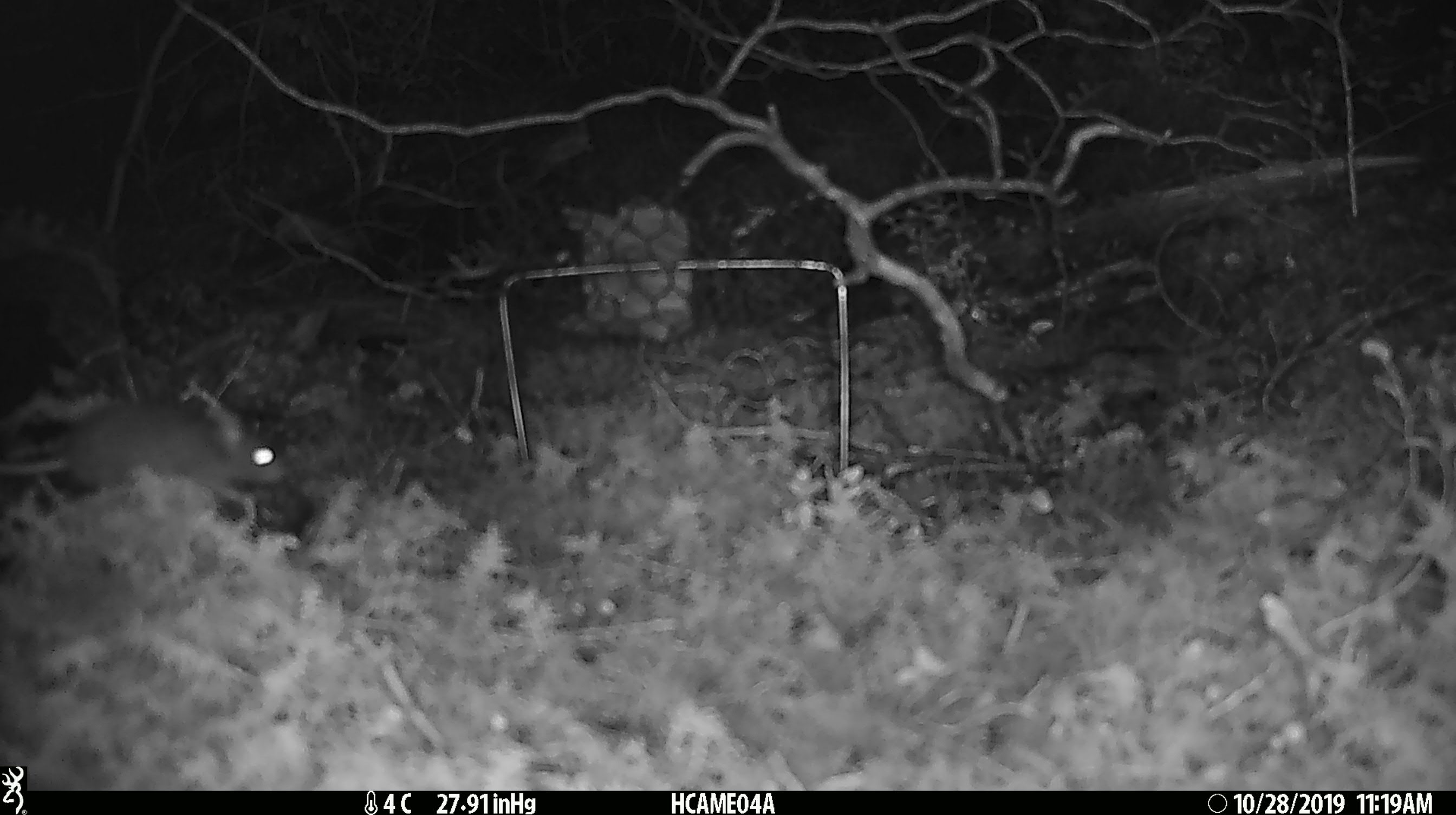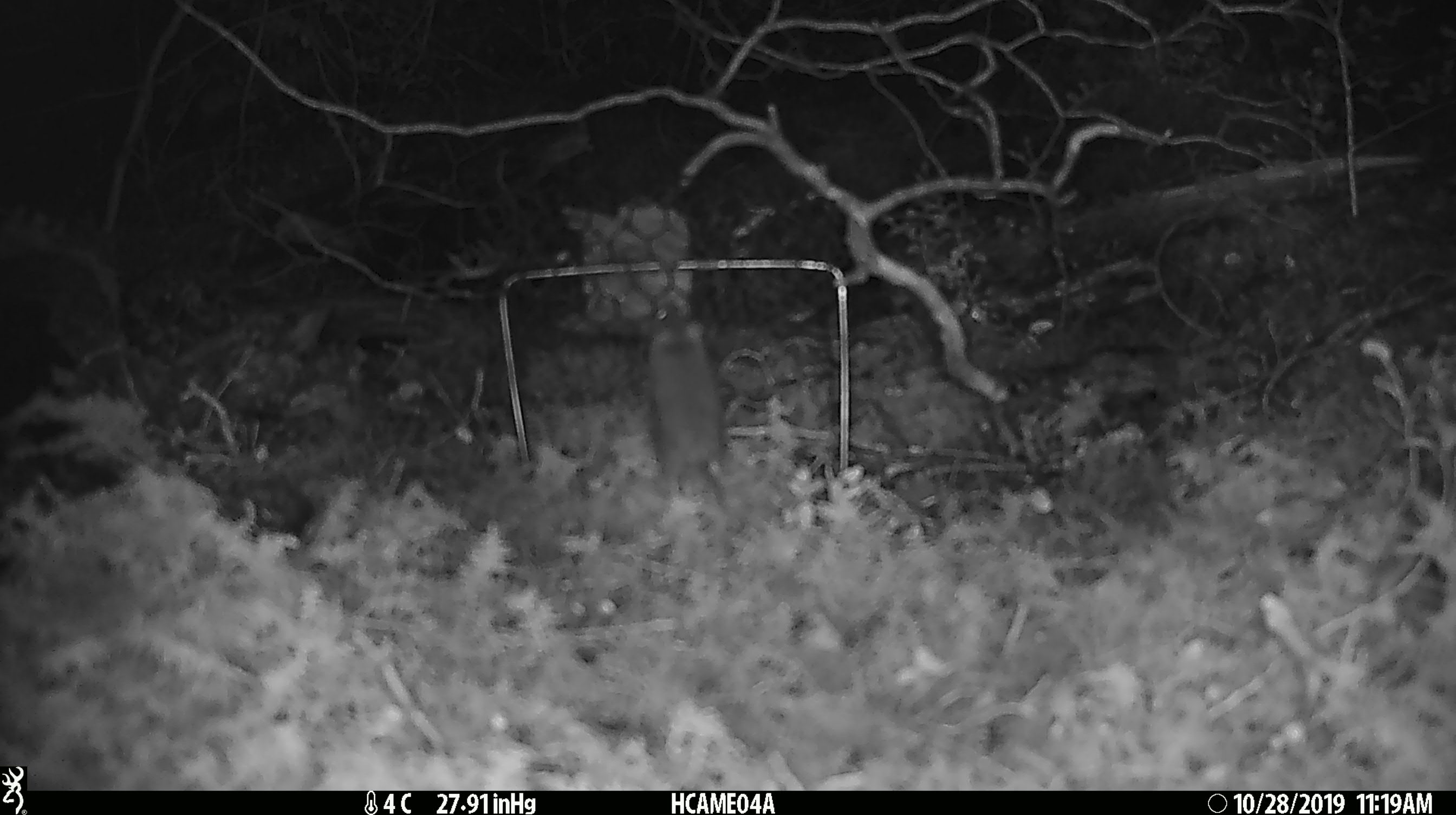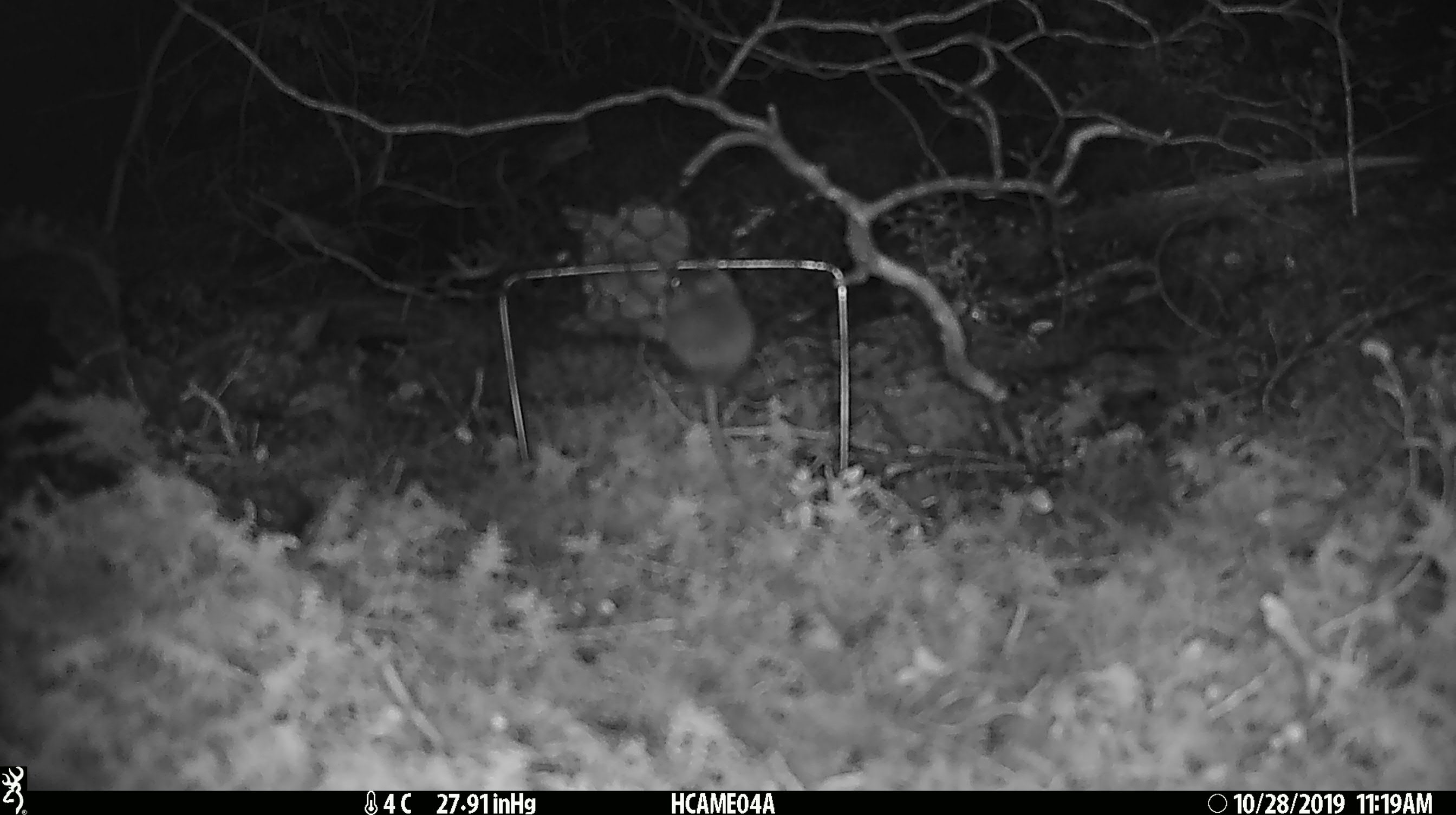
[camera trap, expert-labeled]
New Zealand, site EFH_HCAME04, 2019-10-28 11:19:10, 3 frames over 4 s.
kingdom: Animalia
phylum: Chordata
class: Mammalia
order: Rodentia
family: Muridae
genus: Mus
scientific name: Mus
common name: mouse